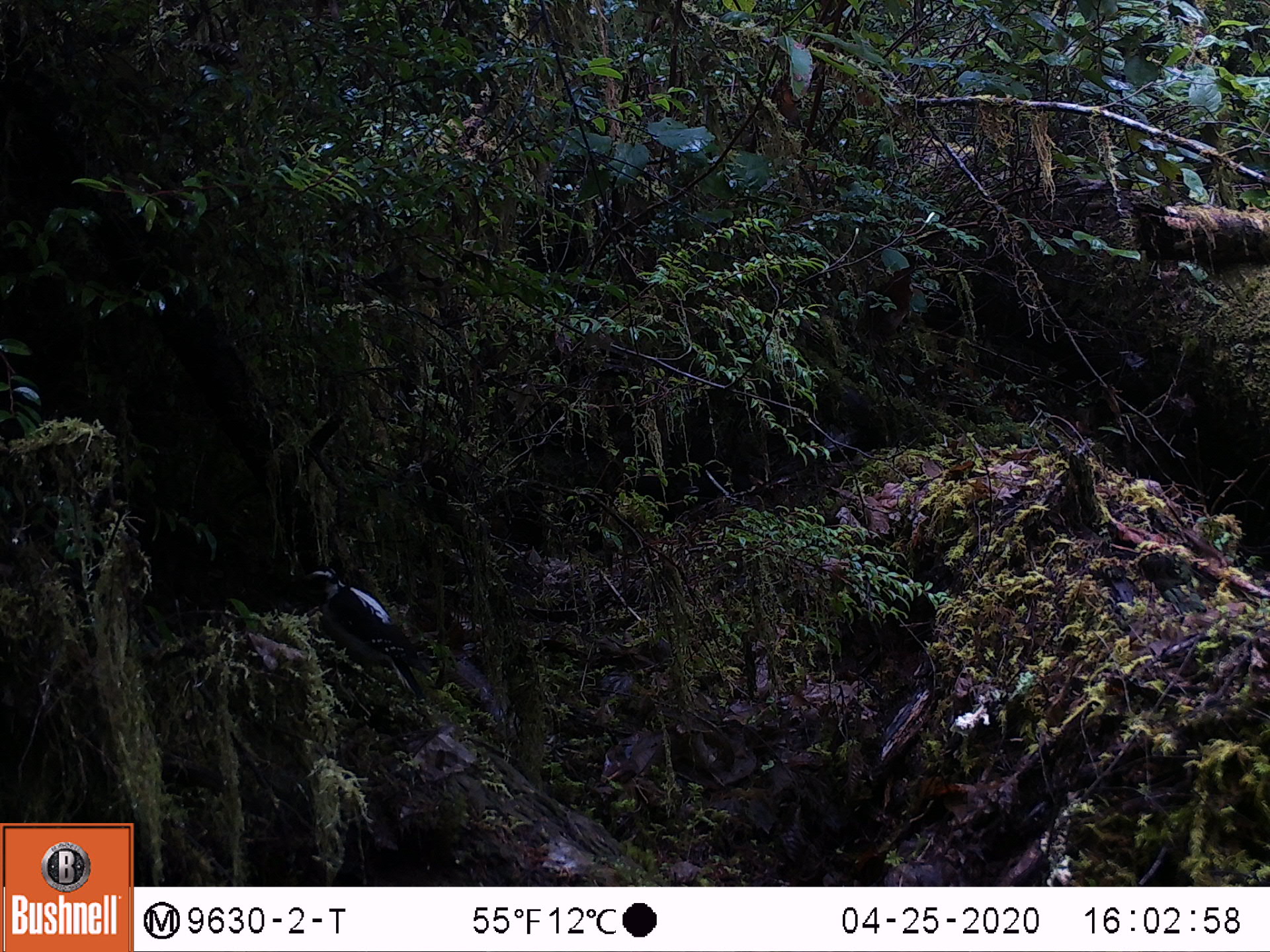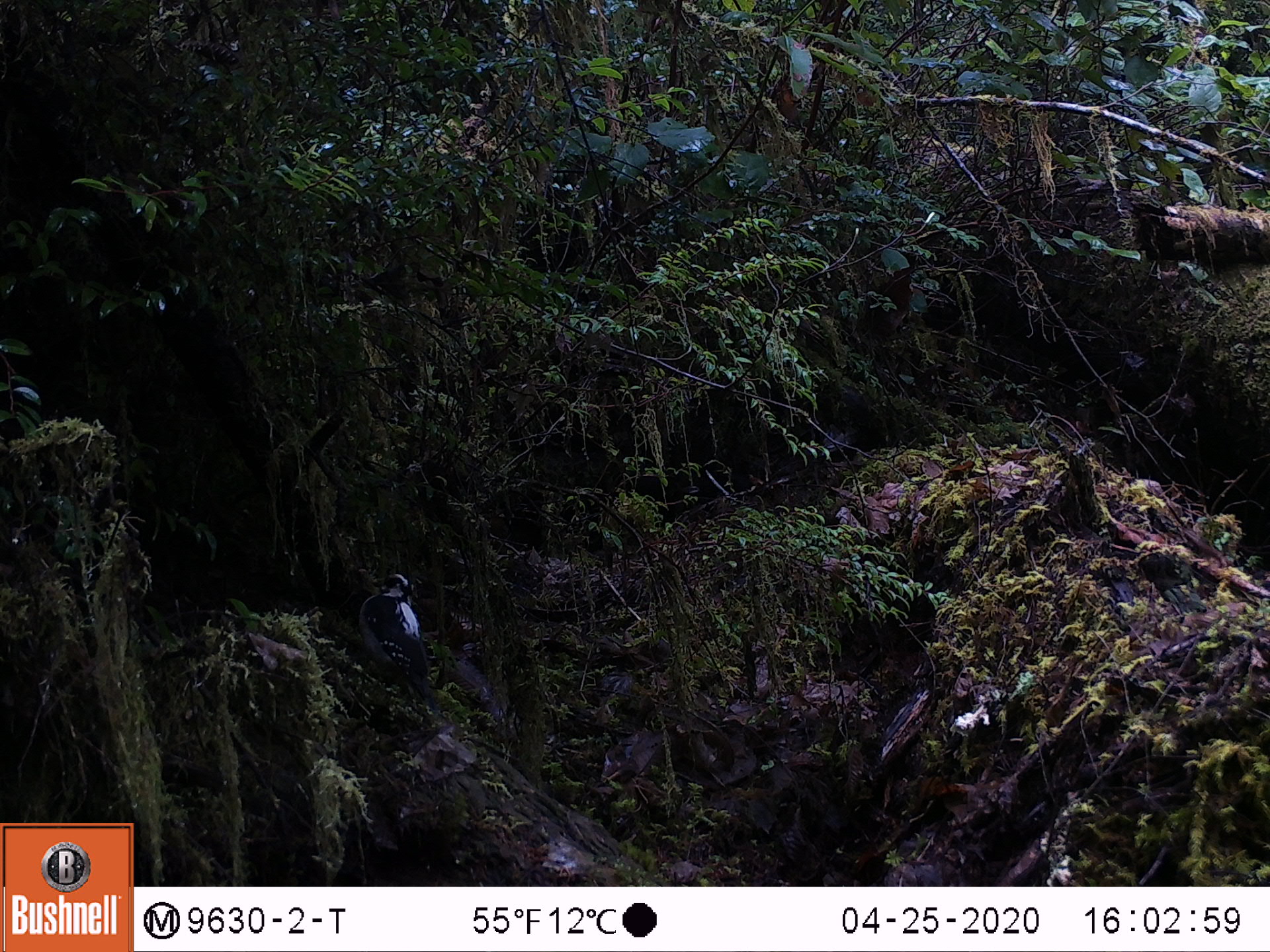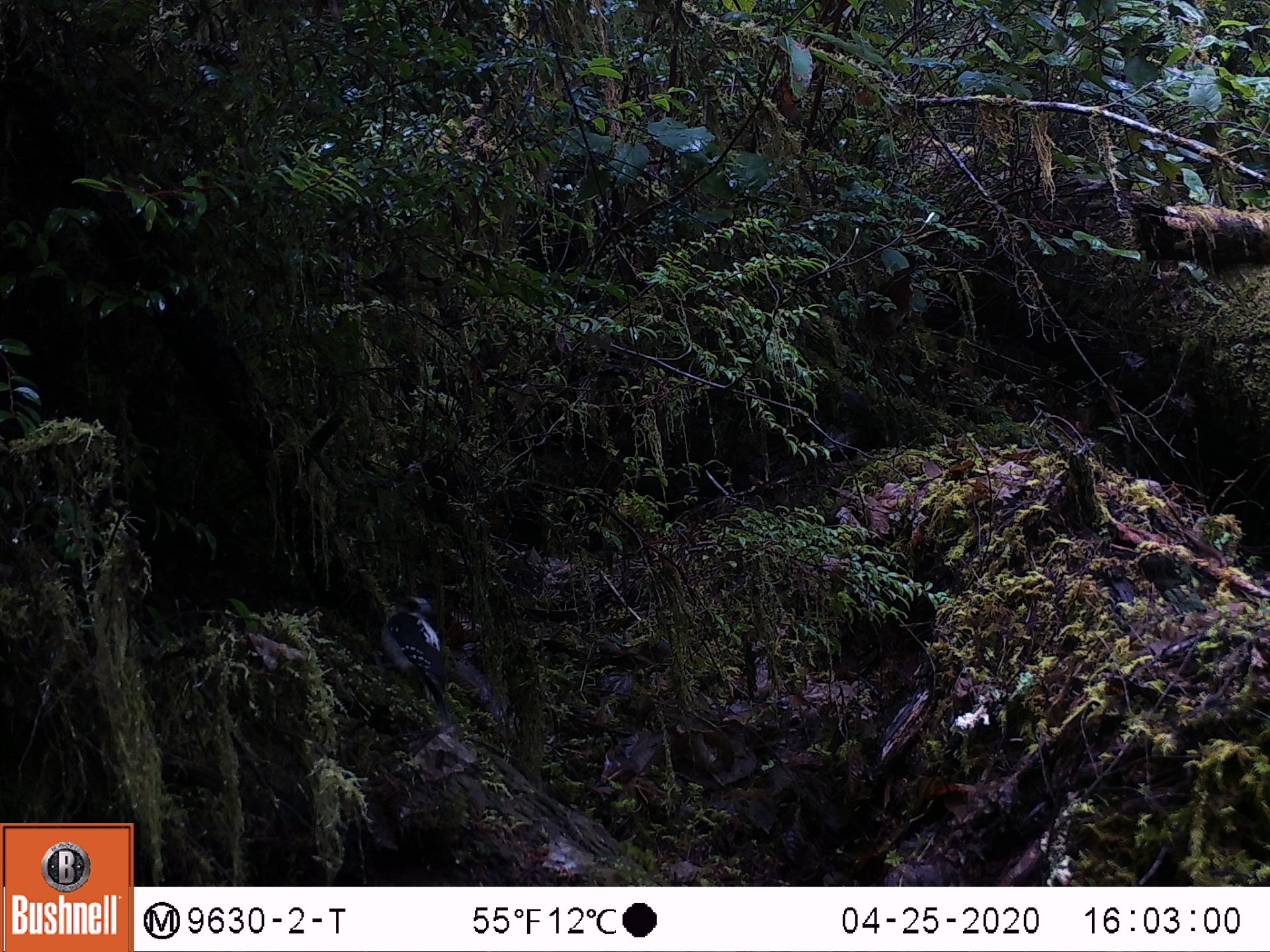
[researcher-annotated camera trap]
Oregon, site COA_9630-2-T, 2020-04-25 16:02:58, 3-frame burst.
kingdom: Animalia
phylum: Chordata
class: Aves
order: Piciformes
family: Picidae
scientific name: Picidae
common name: woodpeckers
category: picidae family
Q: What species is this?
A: Picidae family (woodpeckers) (Picidae).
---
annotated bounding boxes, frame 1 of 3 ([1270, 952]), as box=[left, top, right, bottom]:
picidae family: box=[302, 559, 422, 700]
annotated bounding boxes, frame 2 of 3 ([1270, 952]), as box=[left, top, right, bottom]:
picidae family: box=[367, 564, 435, 712]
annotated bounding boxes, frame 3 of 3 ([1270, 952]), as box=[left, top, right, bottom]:
picidae family: box=[374, 591, 460, 706]